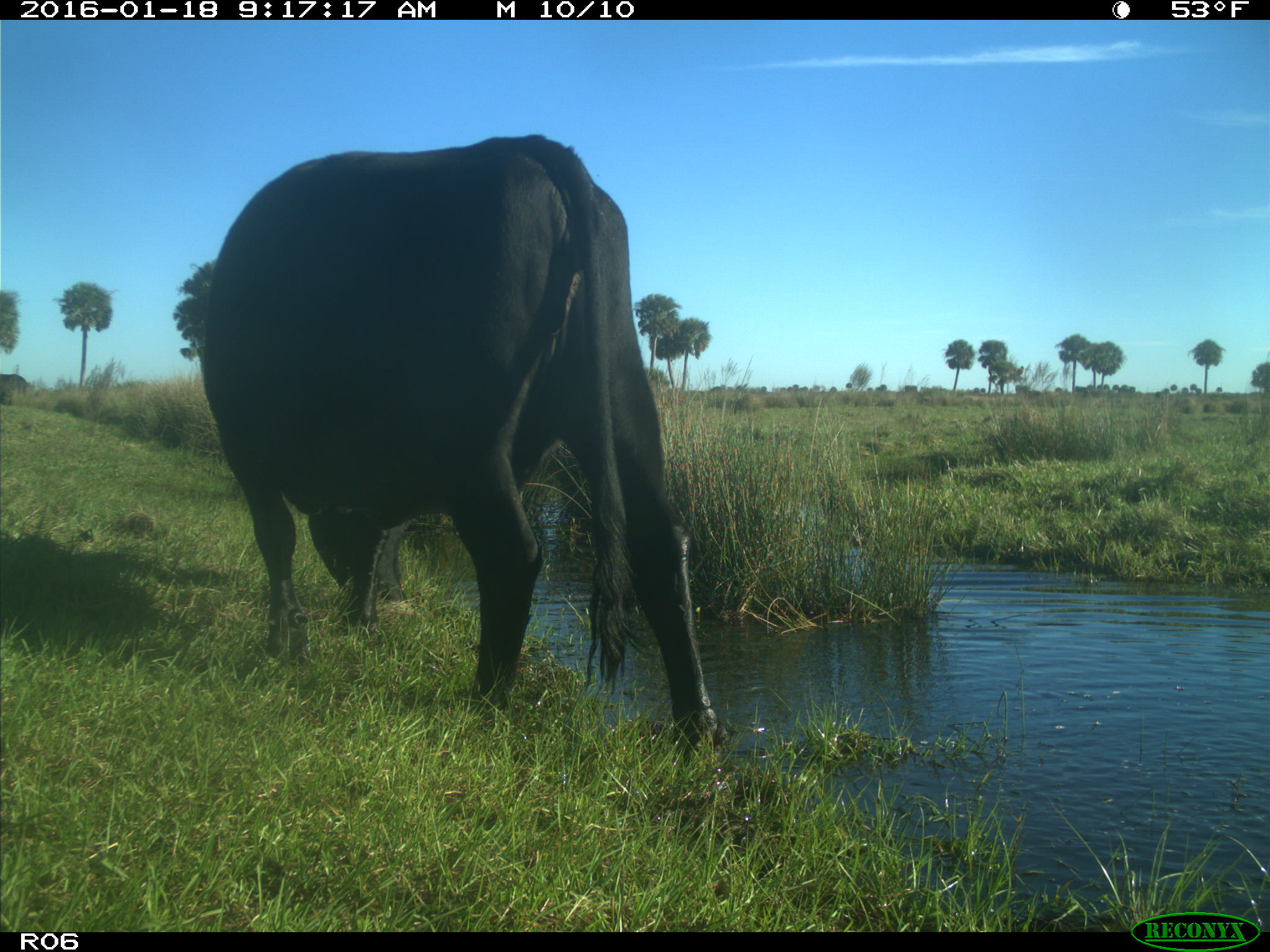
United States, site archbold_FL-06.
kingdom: Animalia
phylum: Chordata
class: Mammalia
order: Artiodactyla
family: Bovidae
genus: Bos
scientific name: Bos taurus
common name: domestic cow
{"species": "Bos taurus (domestic cow)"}